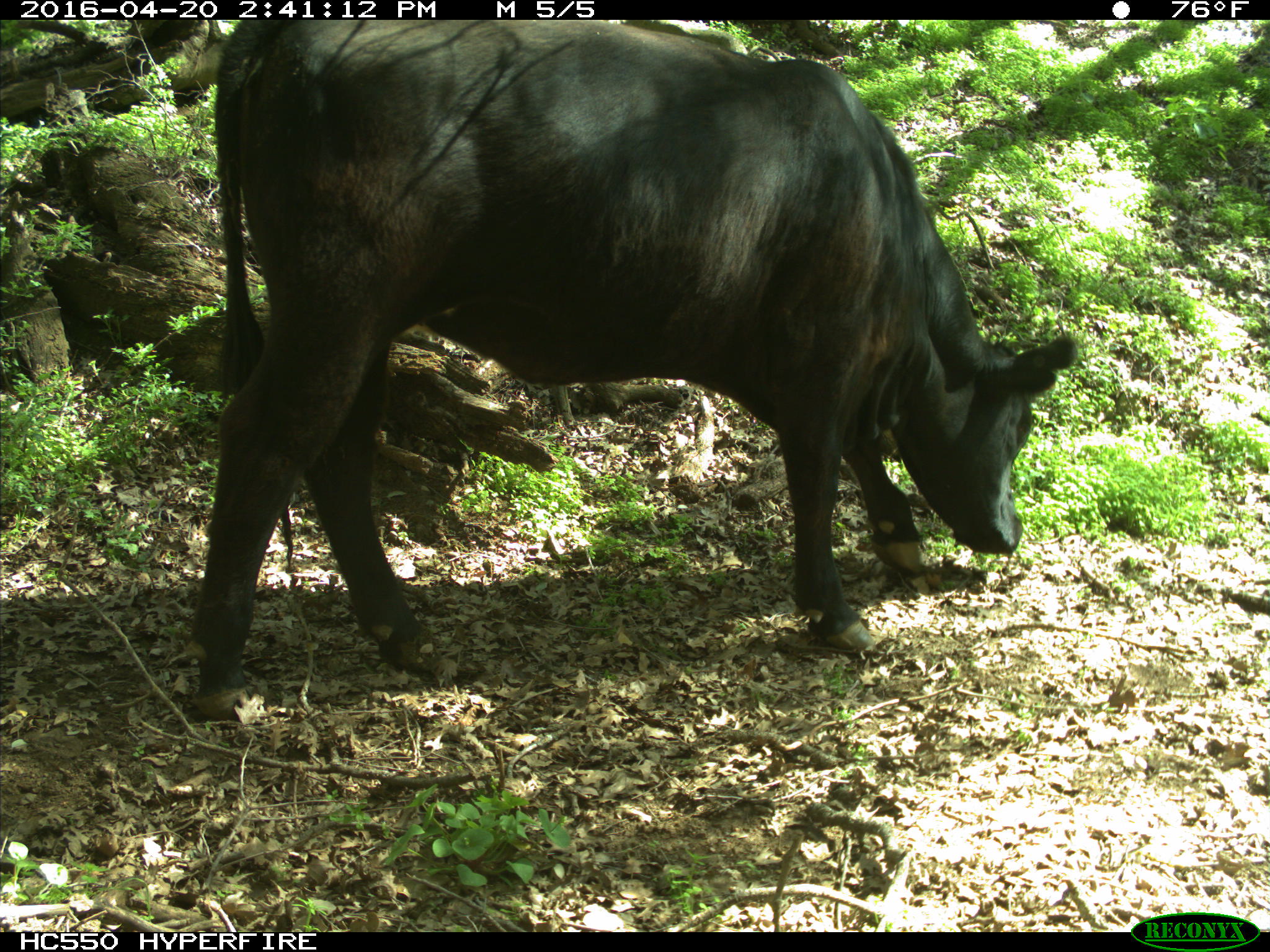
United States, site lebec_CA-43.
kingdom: Animalia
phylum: Chordata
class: Mammalia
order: Artiodactyla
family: Bovidae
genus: Bos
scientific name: Bos taurus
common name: domestic cow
Bos taurus (domestic cow).